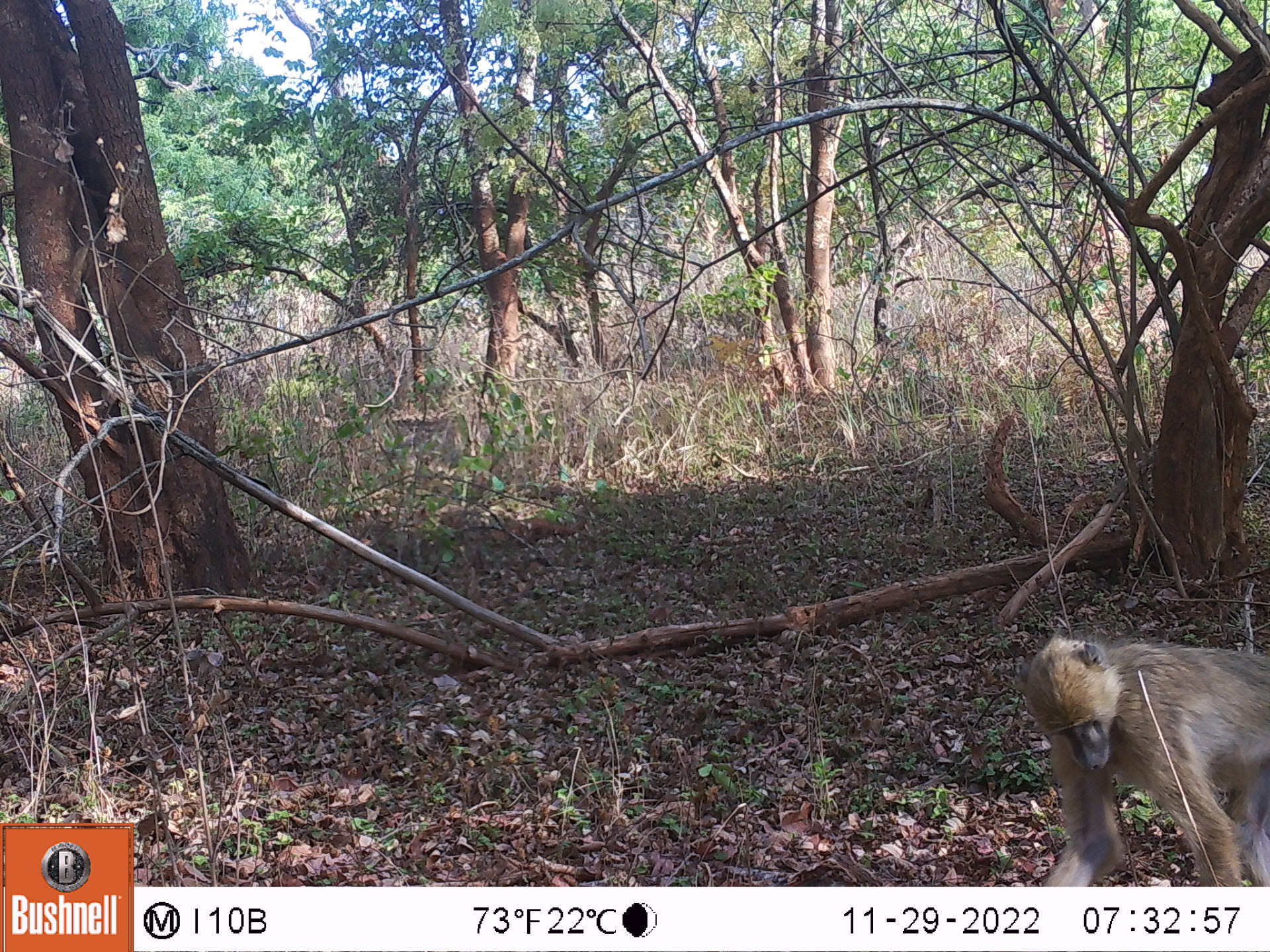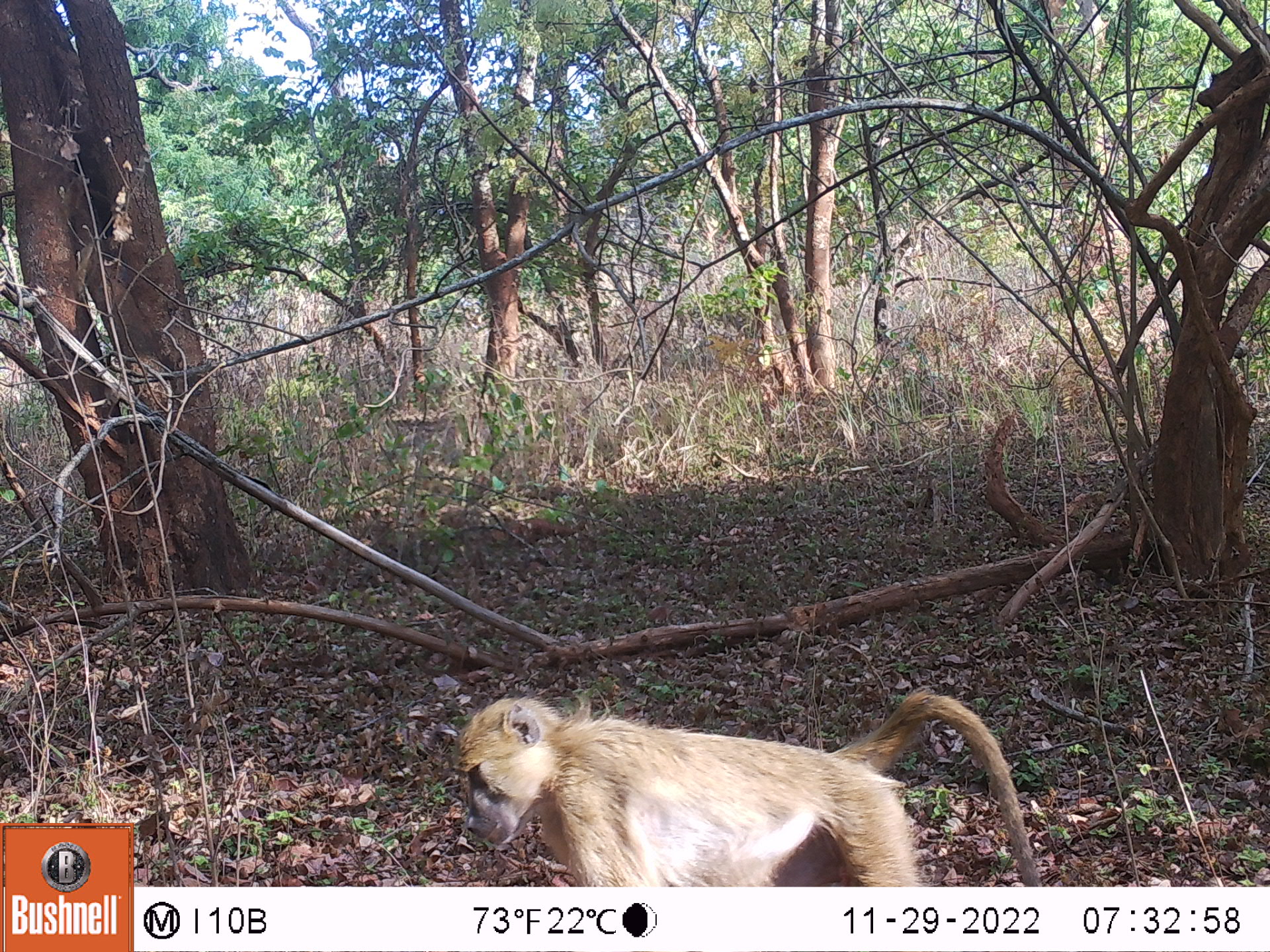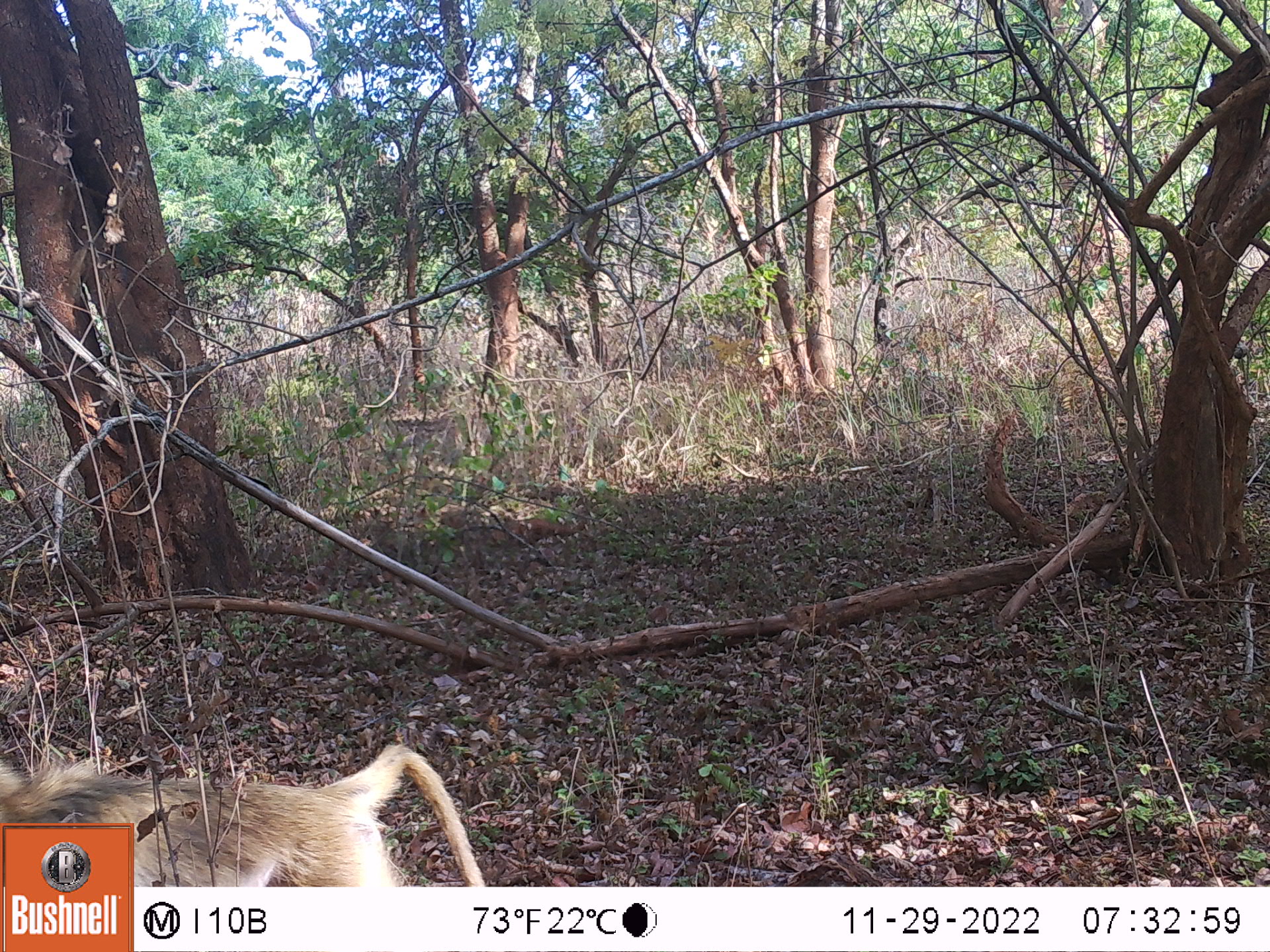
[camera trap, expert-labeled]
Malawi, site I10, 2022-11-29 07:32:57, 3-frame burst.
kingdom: Animalia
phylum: Chordata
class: Mammalia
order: Primates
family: Cercopithecidae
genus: Papio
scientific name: Papio cynocephalus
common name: yellow baboon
Yellow baboon (Papio cynocephalus), count 1.